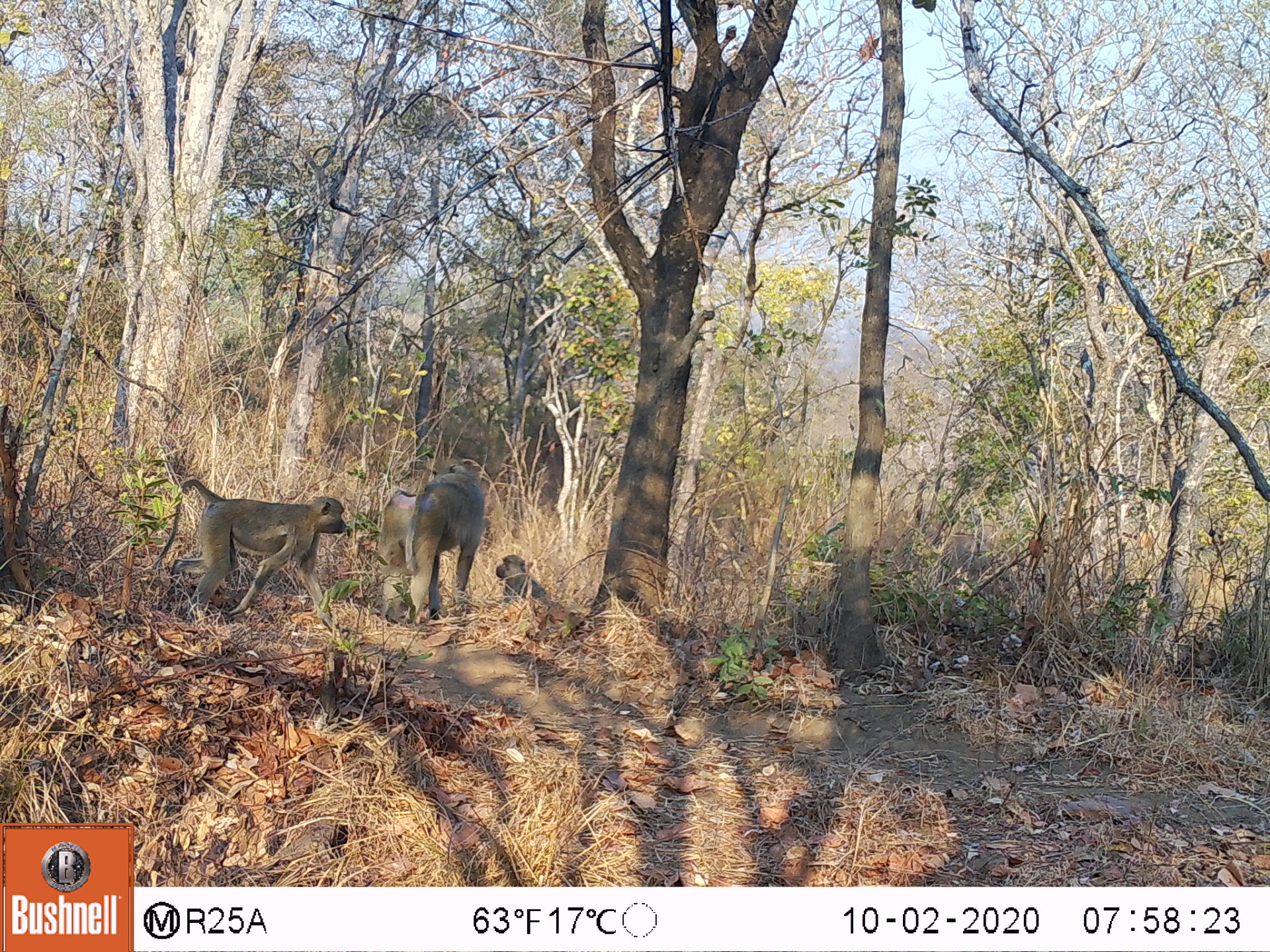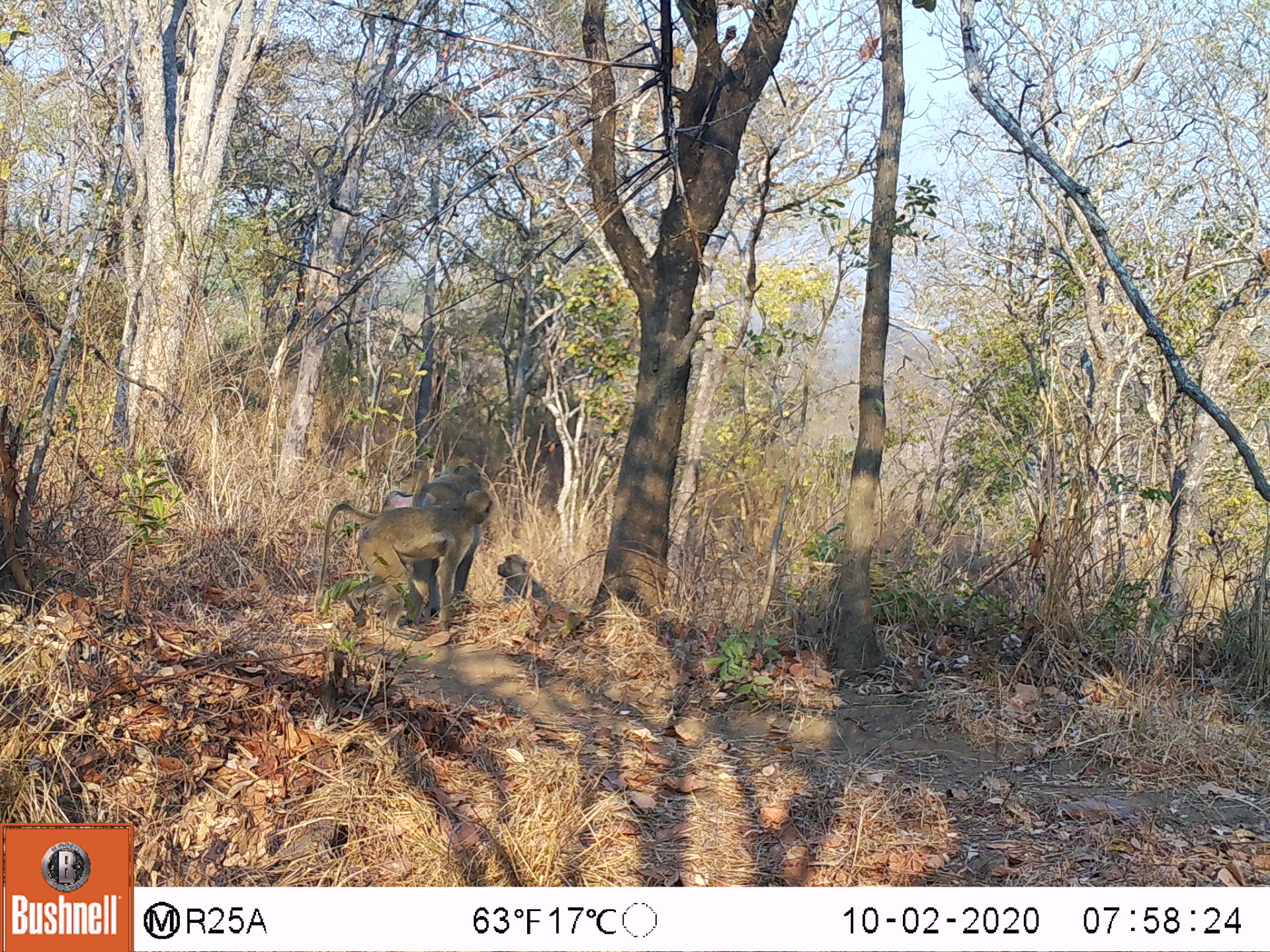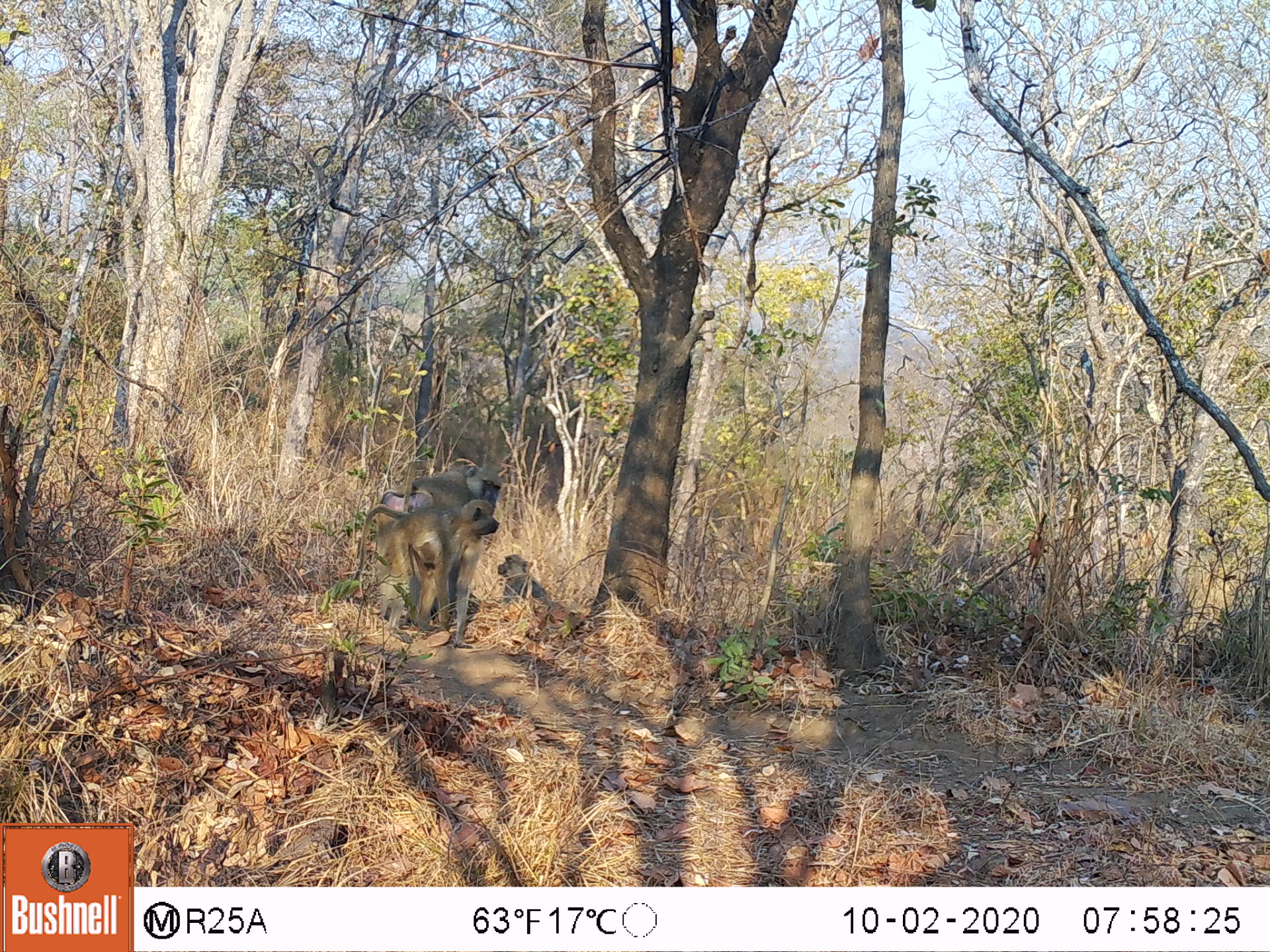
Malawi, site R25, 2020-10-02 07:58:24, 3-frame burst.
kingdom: Animalia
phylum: Chordata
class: Mammalia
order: Primates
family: Cercopithecidae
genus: Papio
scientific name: Papio cynocephalus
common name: yellow baboon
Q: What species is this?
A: Yellow baboon (Papio cynocephalus).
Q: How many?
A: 3.